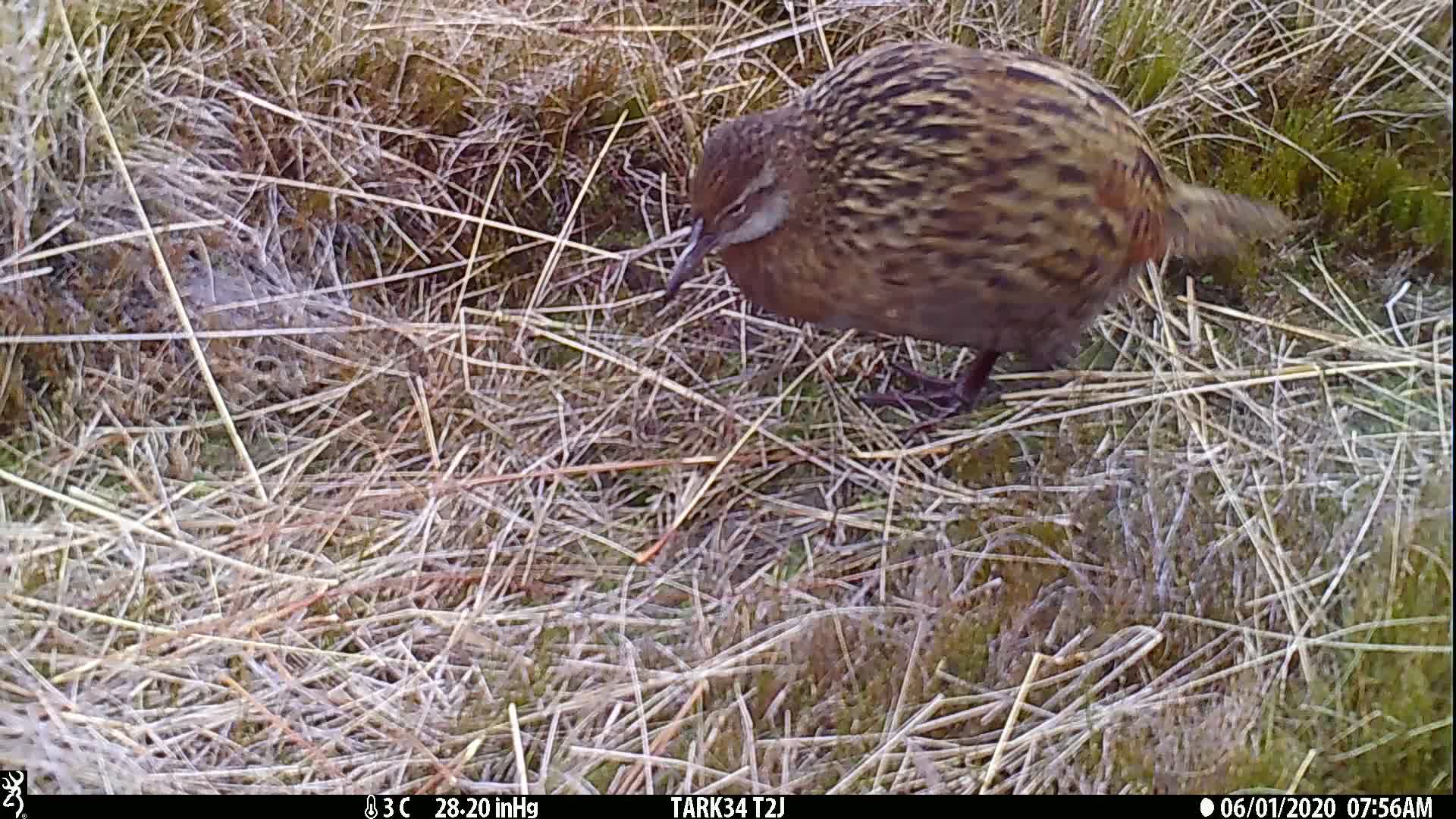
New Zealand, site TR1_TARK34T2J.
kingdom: Animalia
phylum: Chordata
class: Aves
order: Gruiformes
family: Rallidae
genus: Gallirallus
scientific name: Gallirallus australis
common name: weka